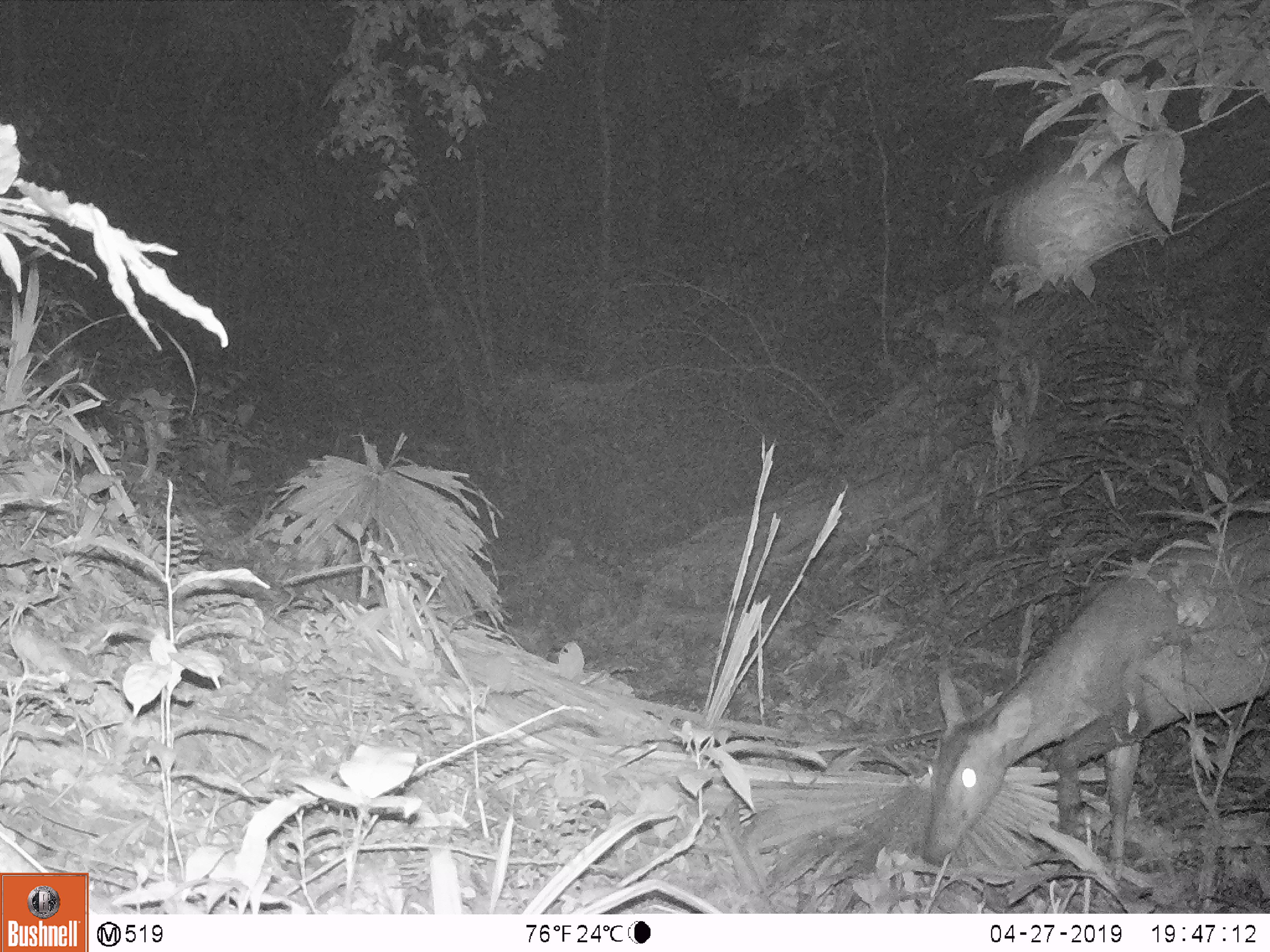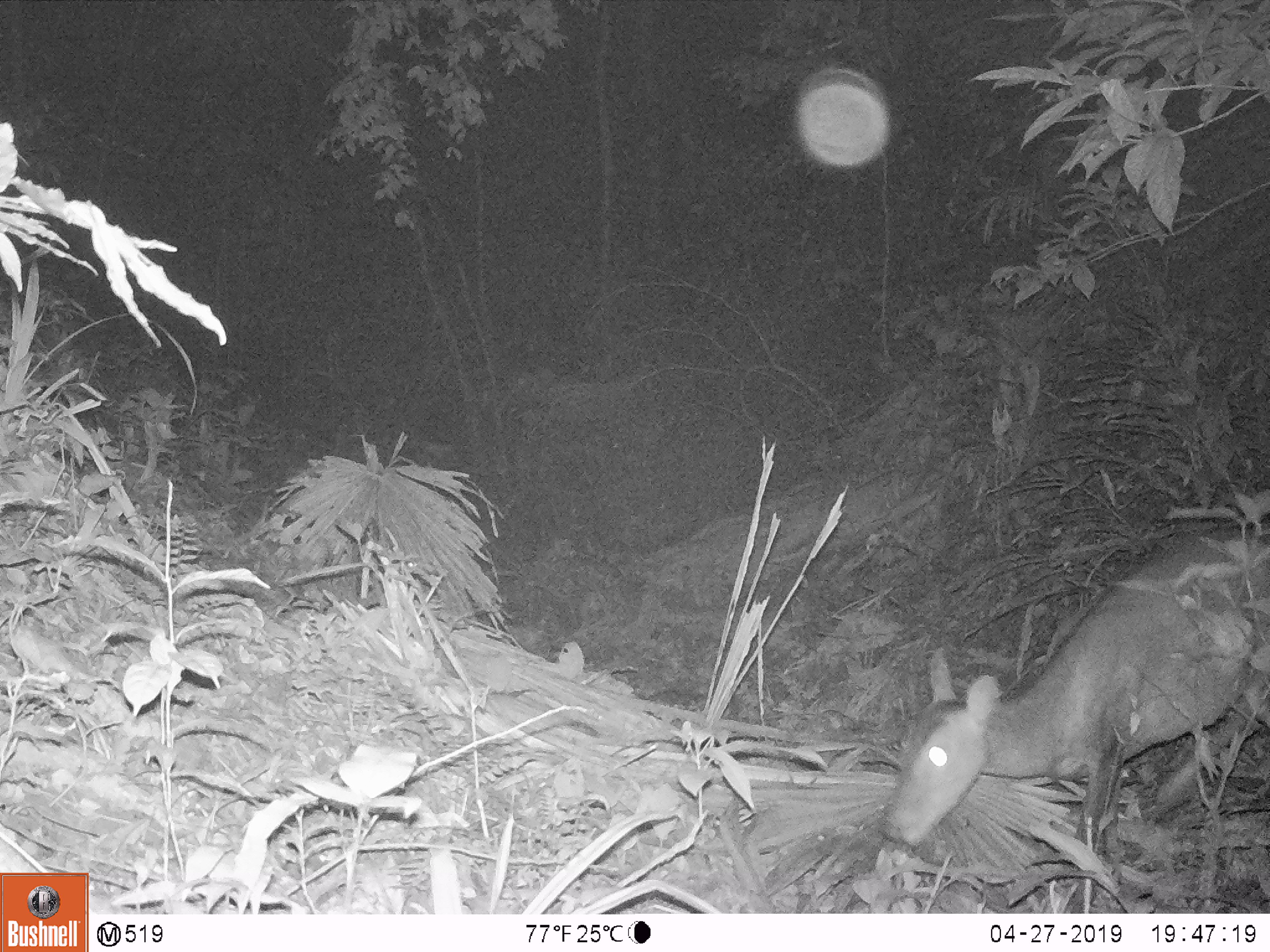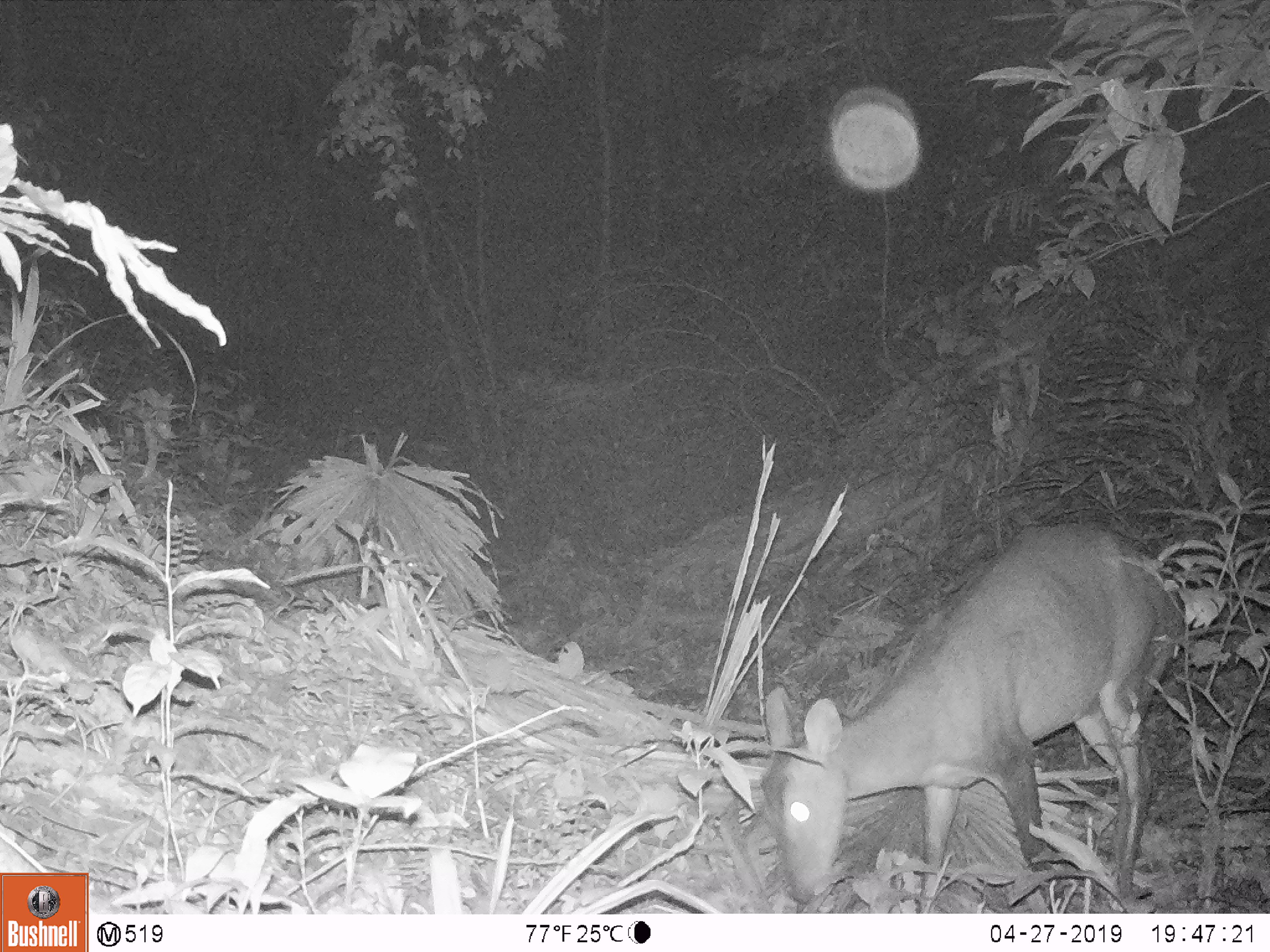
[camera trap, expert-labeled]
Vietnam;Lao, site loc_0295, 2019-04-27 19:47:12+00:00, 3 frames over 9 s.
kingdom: Animalia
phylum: Chordata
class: Mammalia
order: Artiodactyla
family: Cervidae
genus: Muntiacus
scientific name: Muntiacus vuquangensis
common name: large-antlered muntjac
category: large antlered muntjac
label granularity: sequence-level